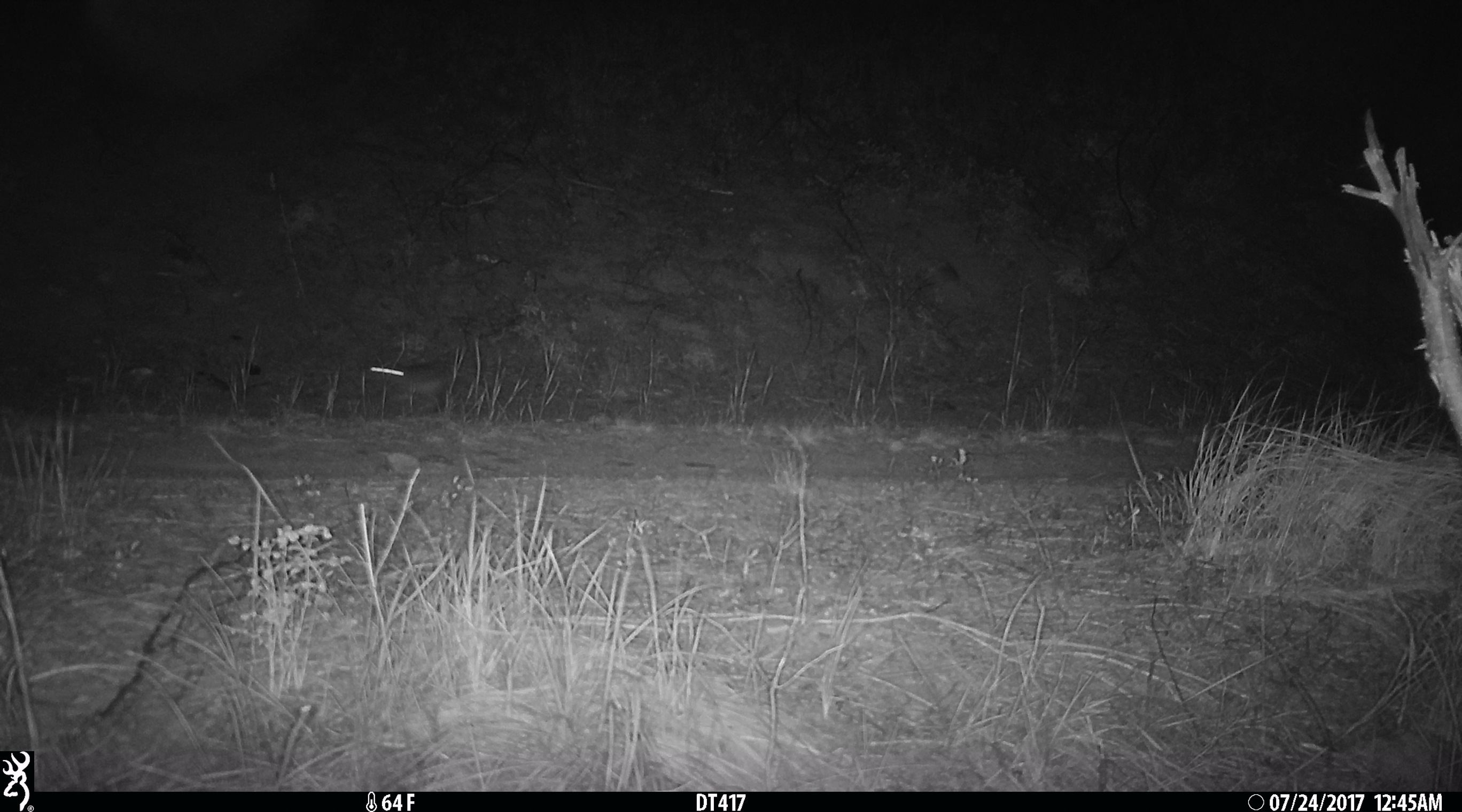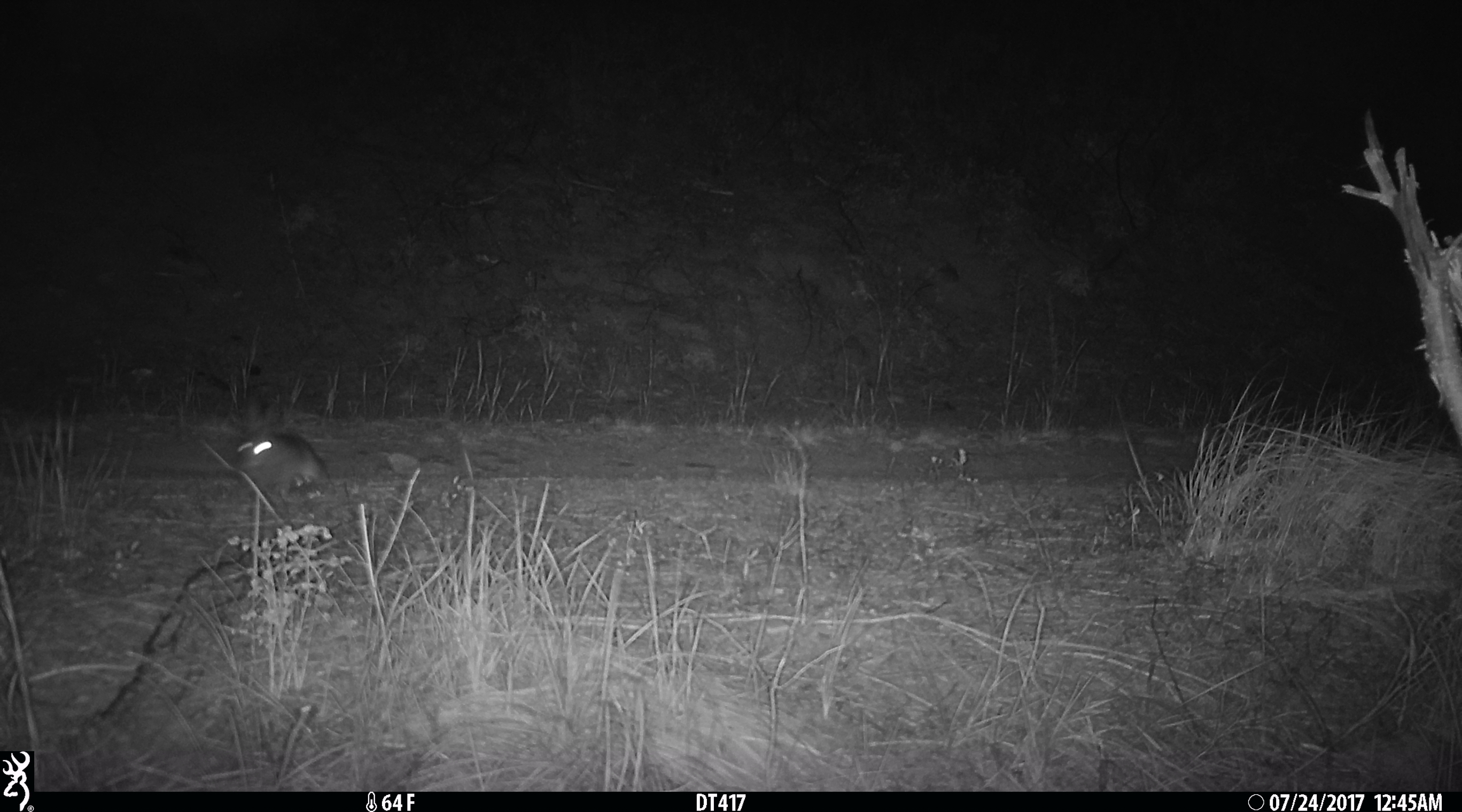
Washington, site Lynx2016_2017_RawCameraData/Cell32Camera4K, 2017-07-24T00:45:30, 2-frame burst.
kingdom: Animalia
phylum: Chordata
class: Mammalia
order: Lagomorpha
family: Leporidae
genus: Lepus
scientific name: Lepus americanus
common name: snowshoe hare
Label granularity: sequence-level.